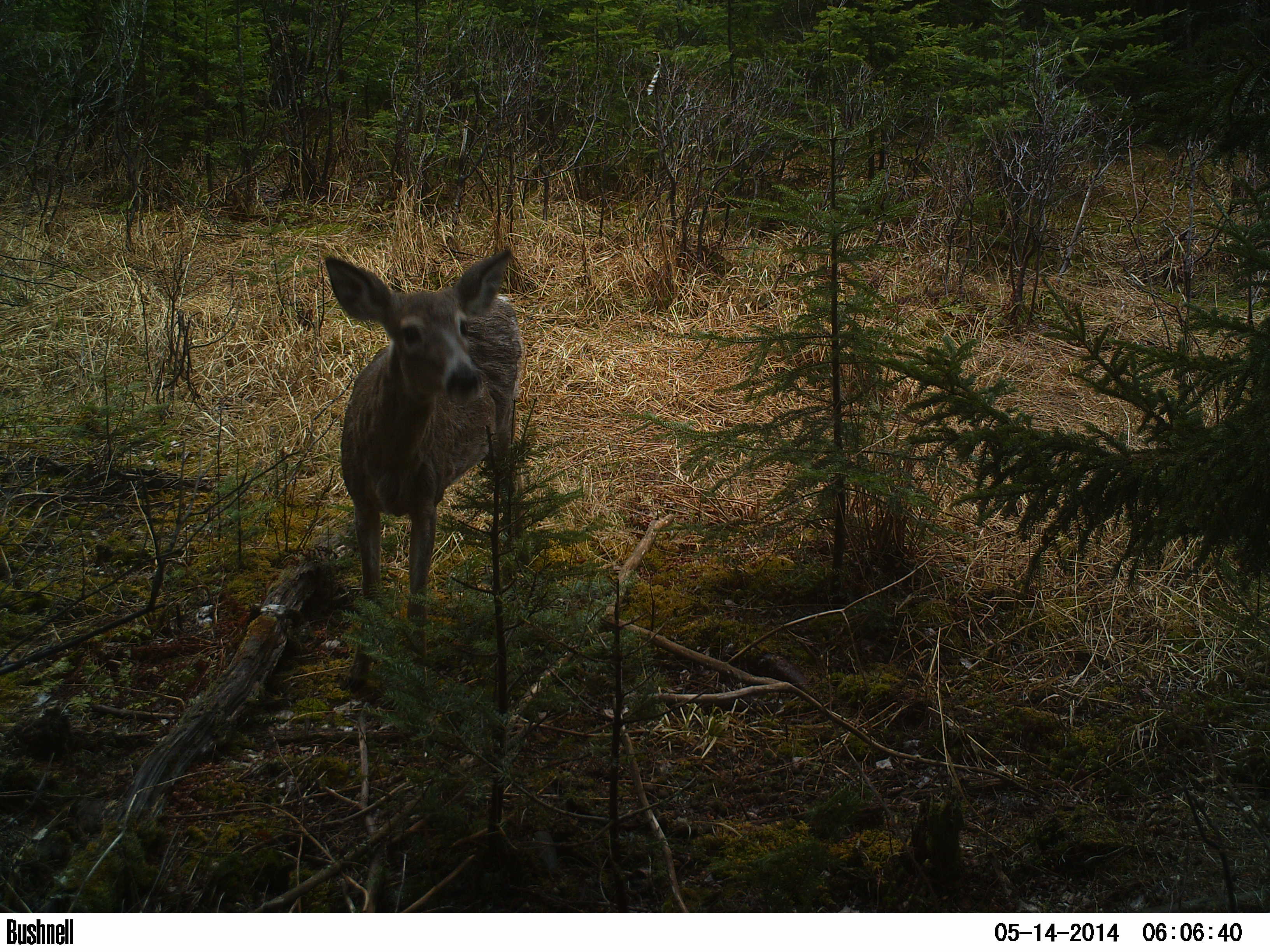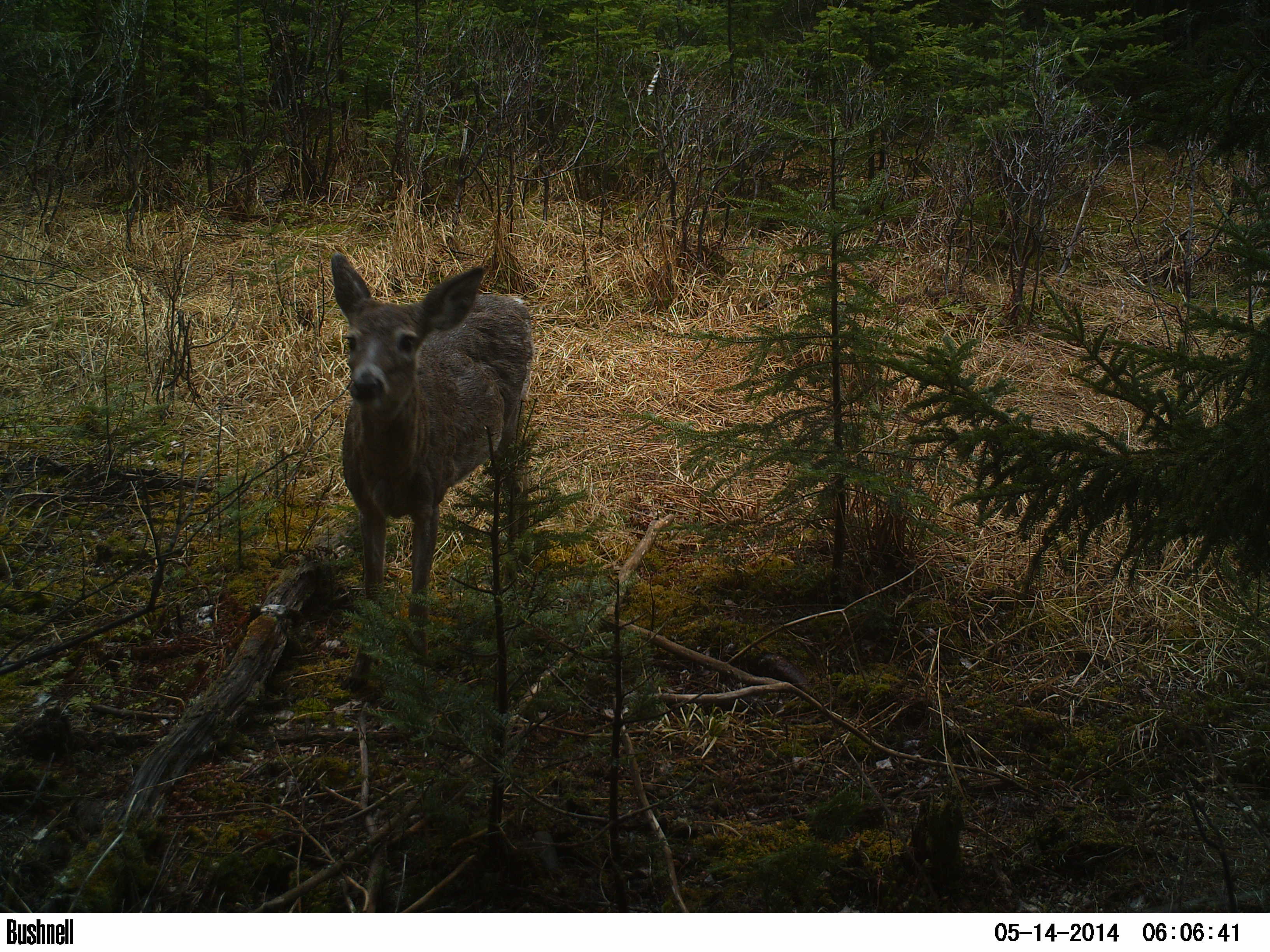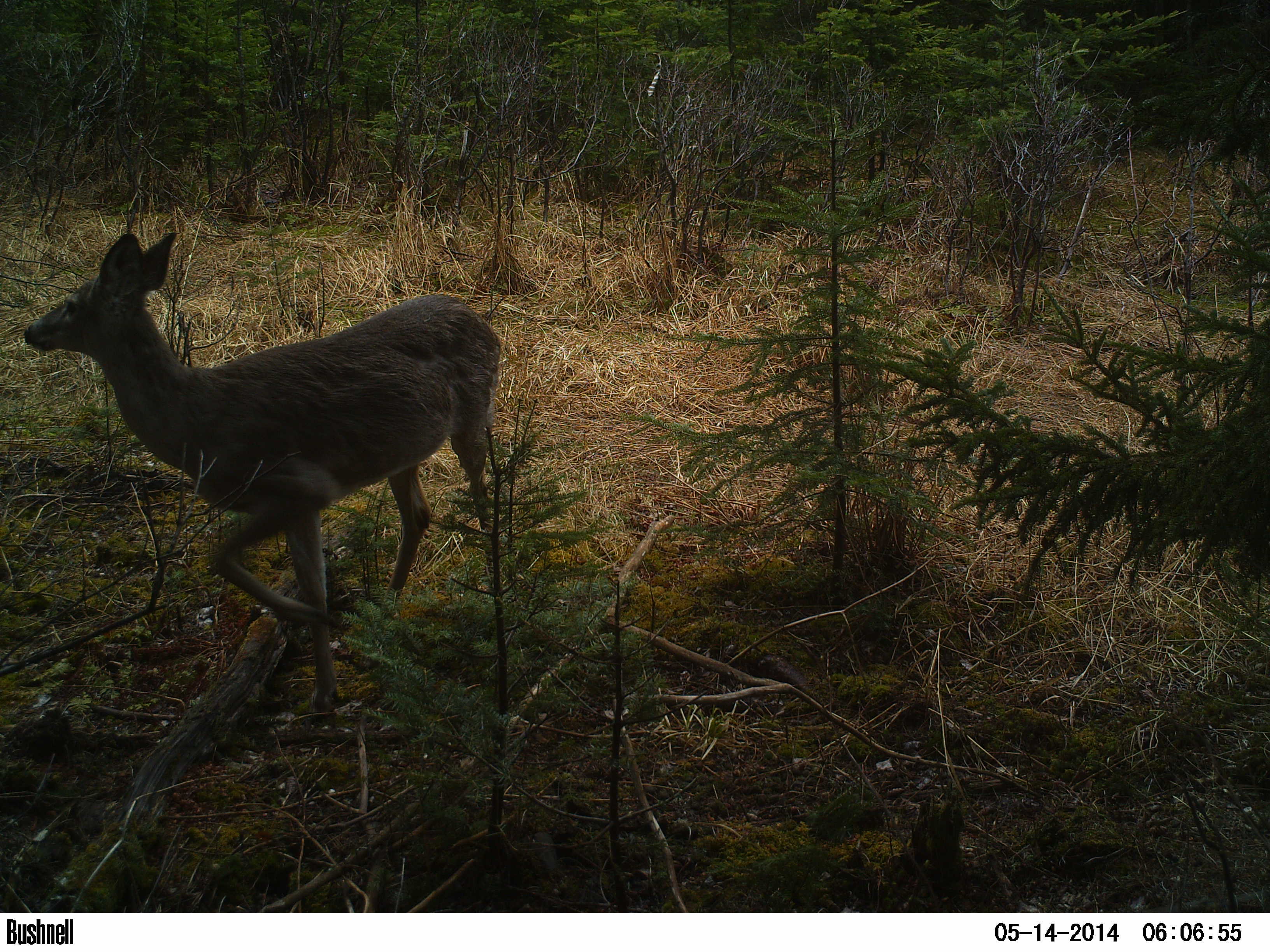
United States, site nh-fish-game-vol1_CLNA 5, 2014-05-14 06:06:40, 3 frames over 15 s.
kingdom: Animalia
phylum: Chordata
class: Mammalia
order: Artiodactyla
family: Cervidae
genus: Odocoileus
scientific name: Odocoileus virginianus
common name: white-tailed deer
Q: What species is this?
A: White-tailed deer (Odocoileus virginianus).